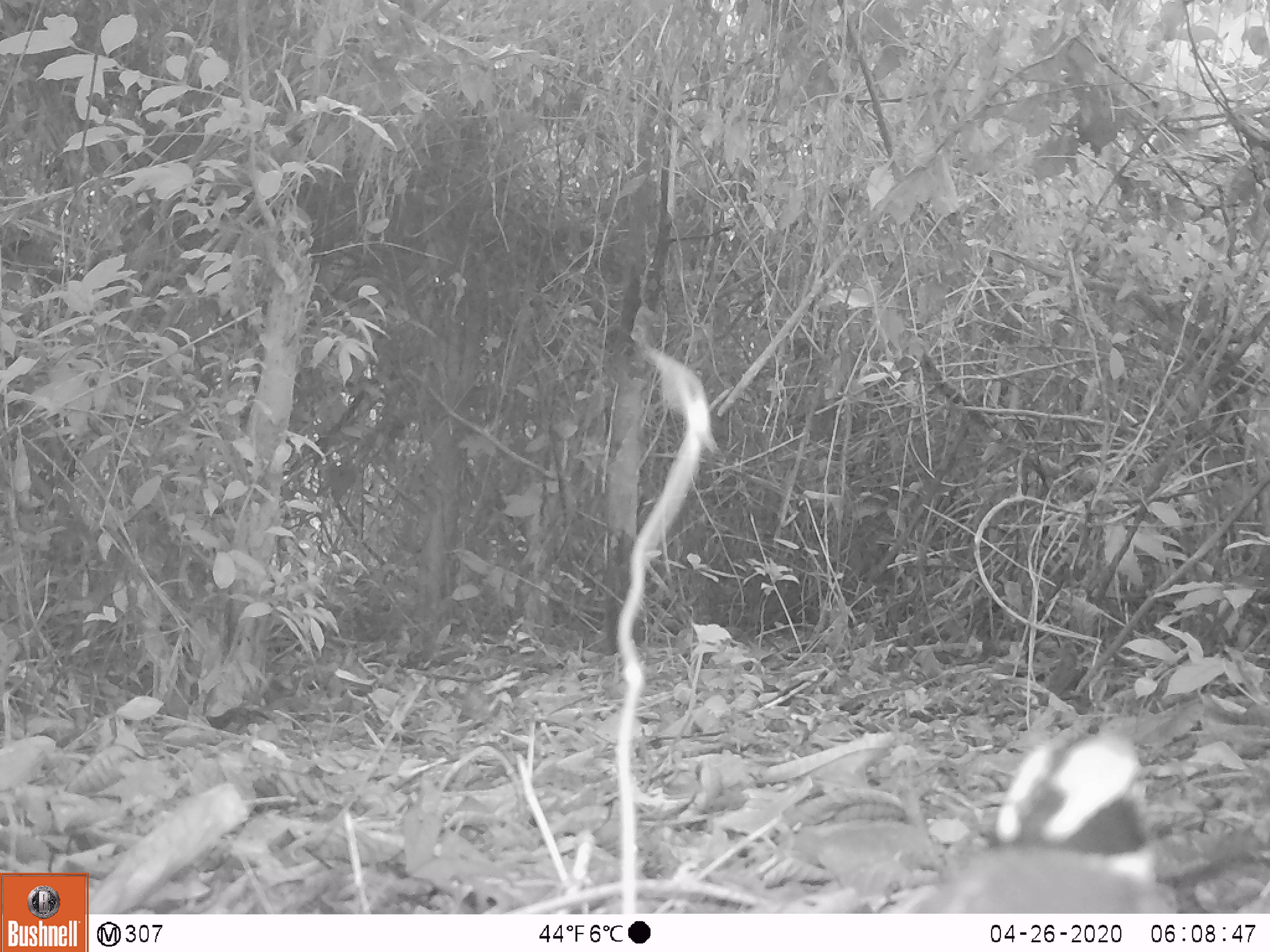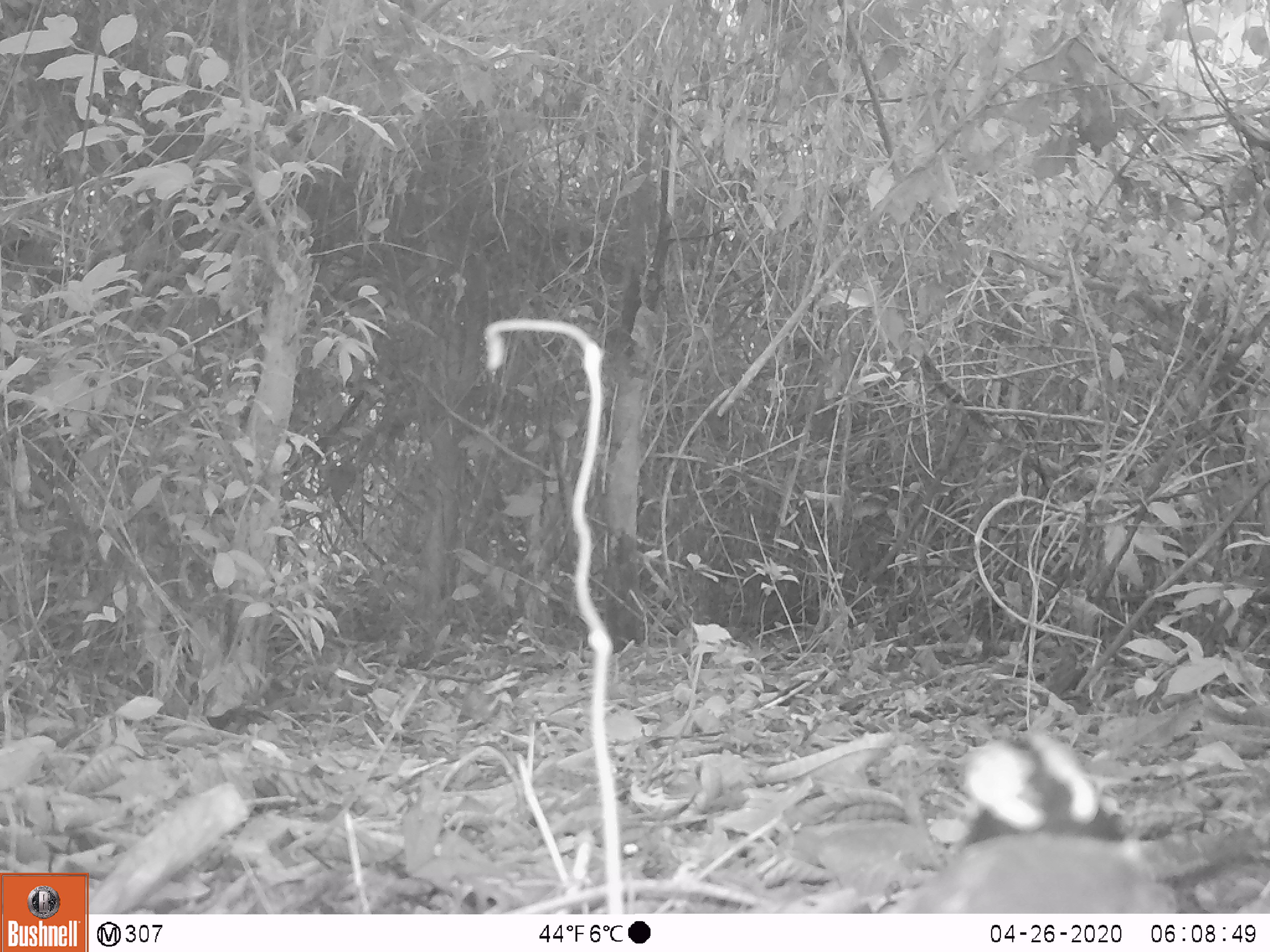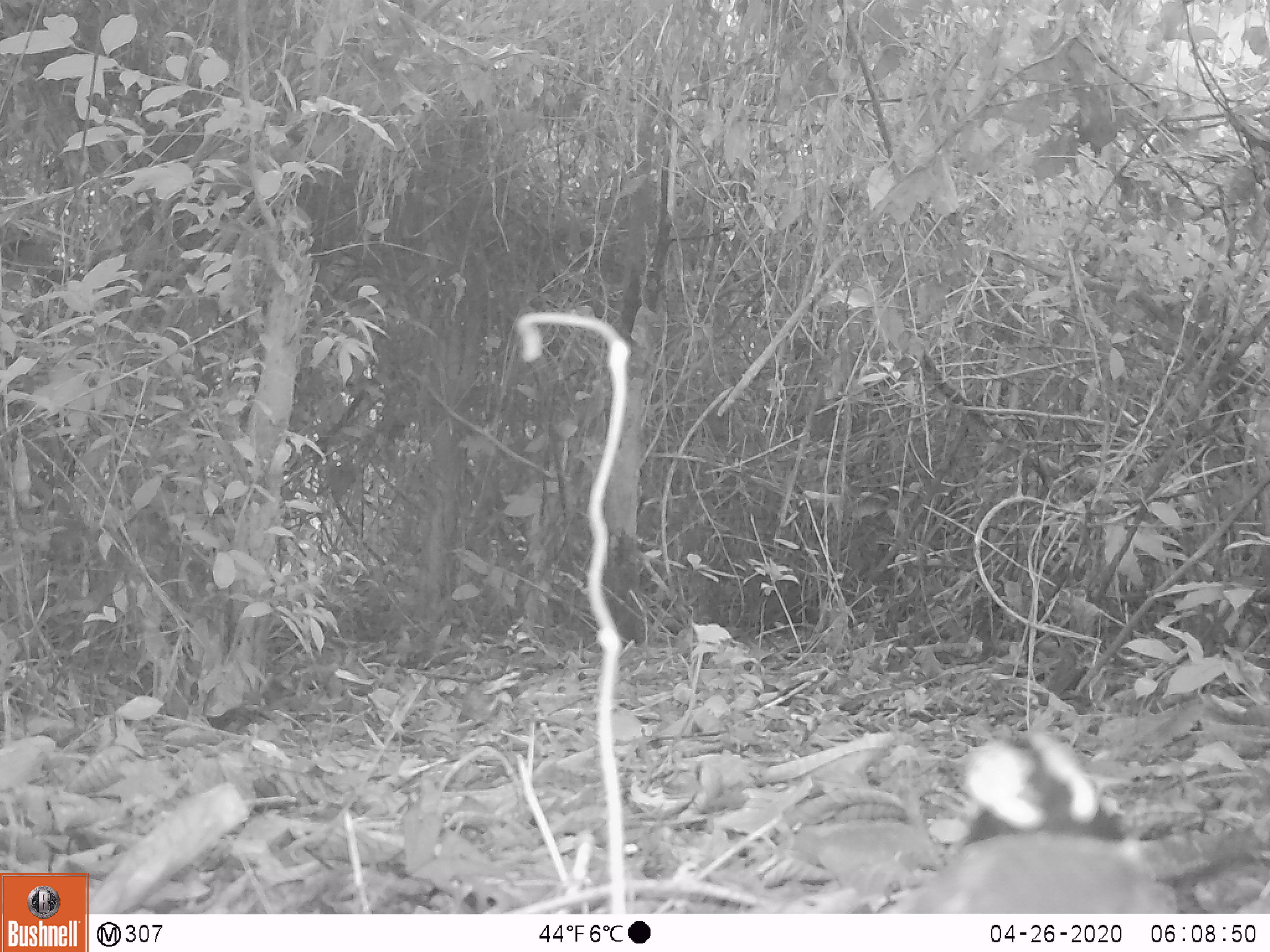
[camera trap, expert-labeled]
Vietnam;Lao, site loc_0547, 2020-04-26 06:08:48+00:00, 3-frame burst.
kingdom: Animalia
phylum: Chordata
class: Aves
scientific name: Aves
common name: bird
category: unidentified bird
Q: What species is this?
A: Unidentified bird (bird) (Aves).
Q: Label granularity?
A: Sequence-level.